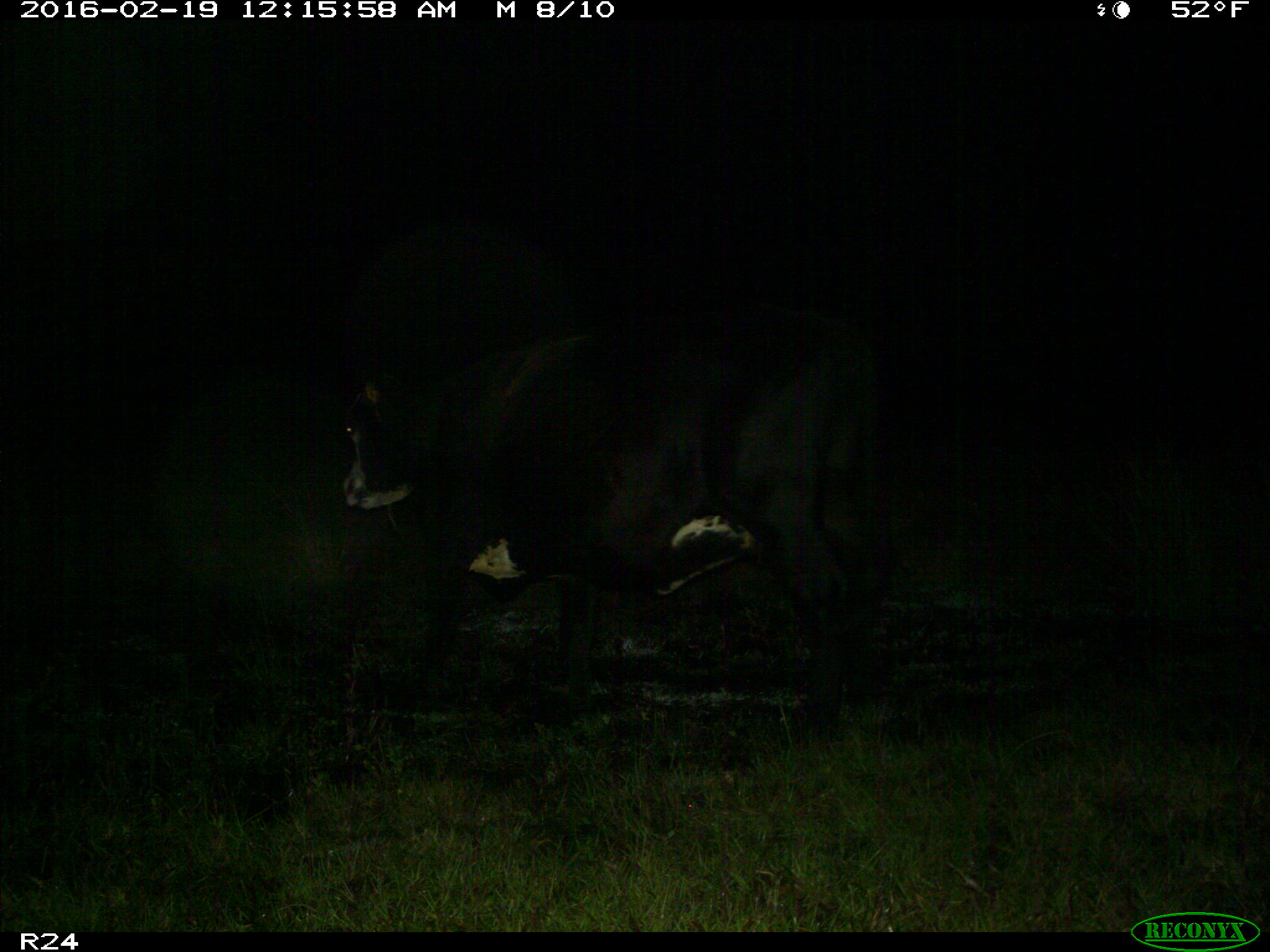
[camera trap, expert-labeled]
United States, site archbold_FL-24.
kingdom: Animalia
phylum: Chordata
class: Mammalia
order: Artiodactyla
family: Bovidae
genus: Bos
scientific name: Bos taurus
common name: domestic cow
Bos taurus (domestic cow).